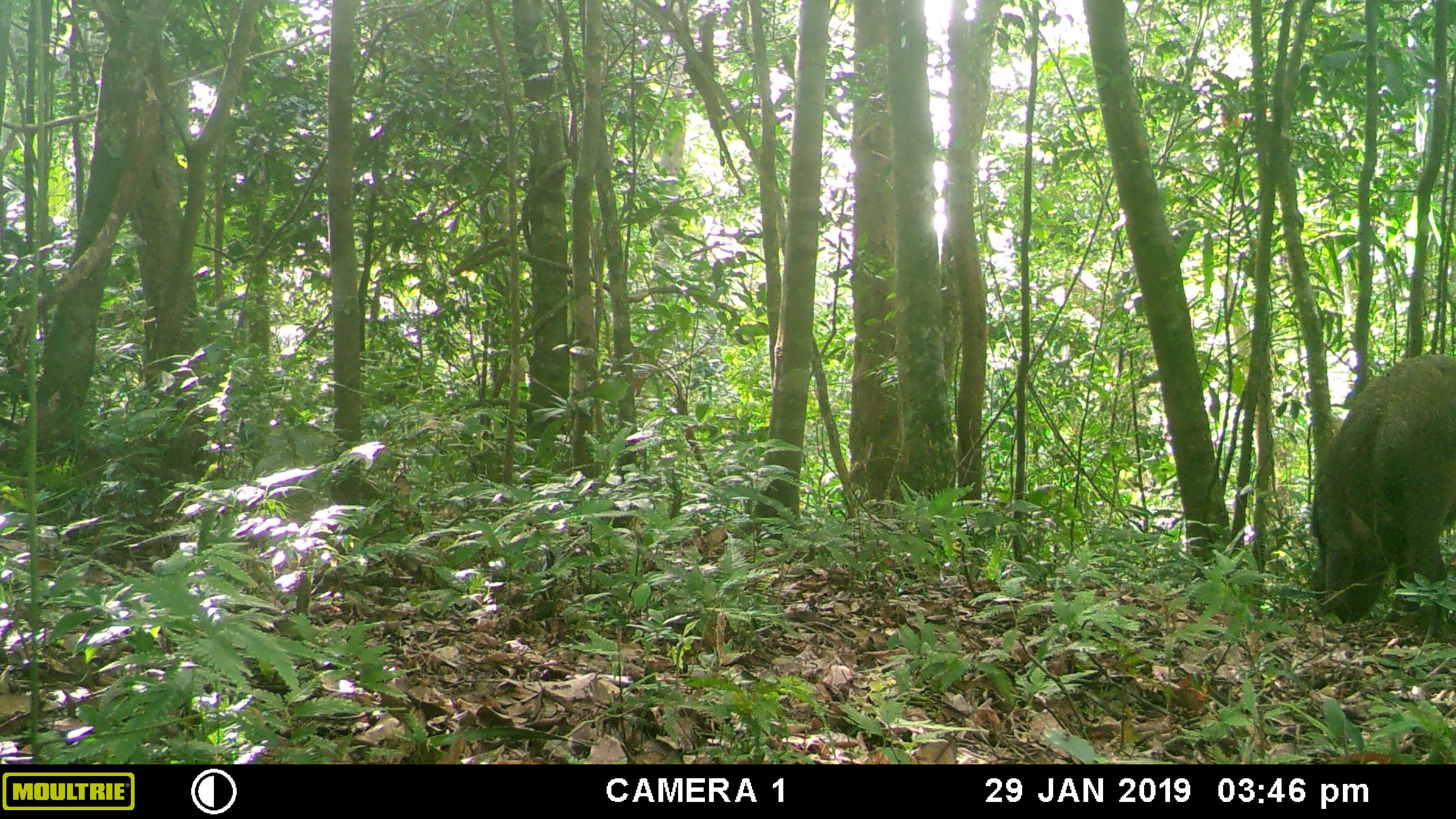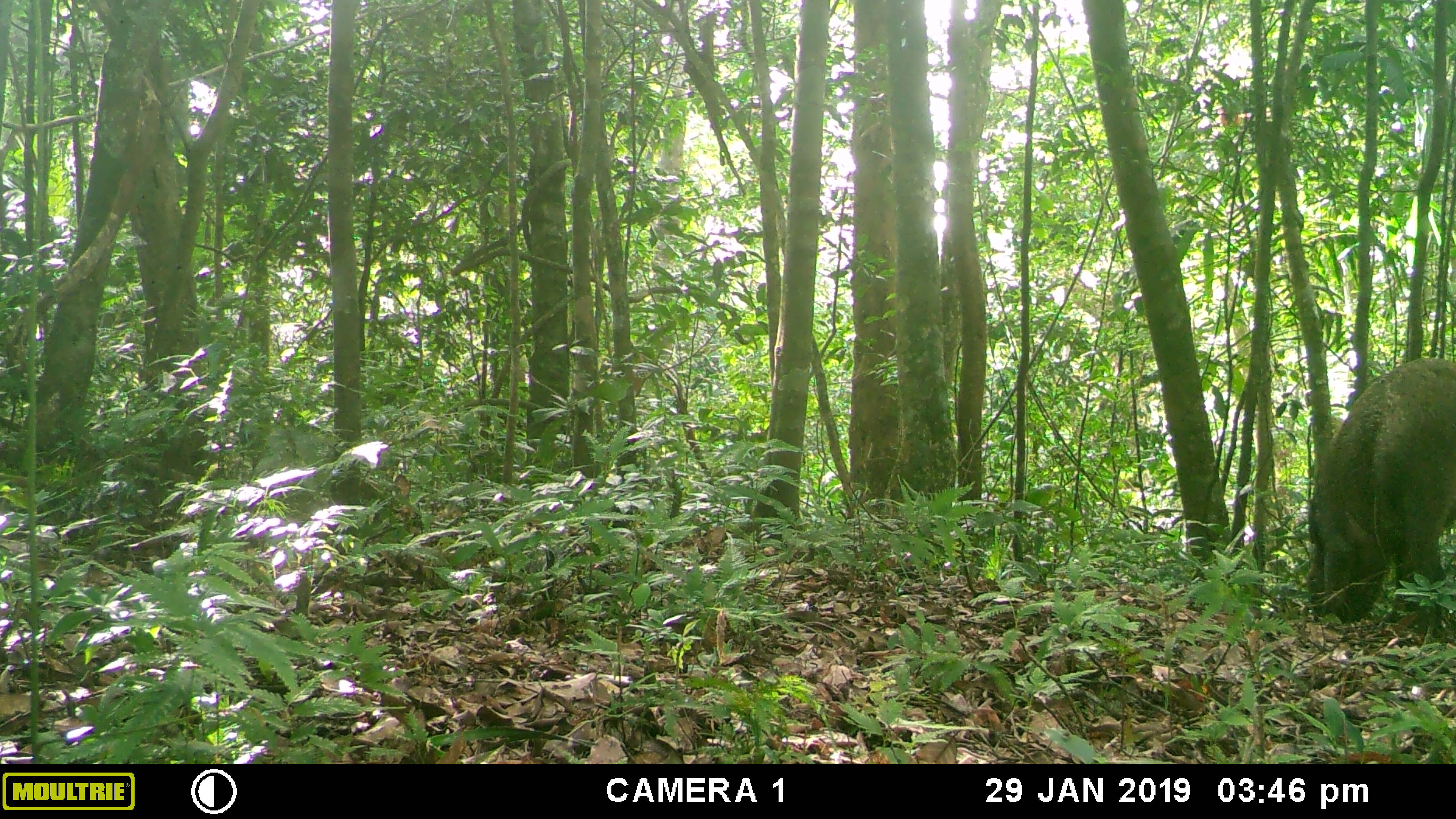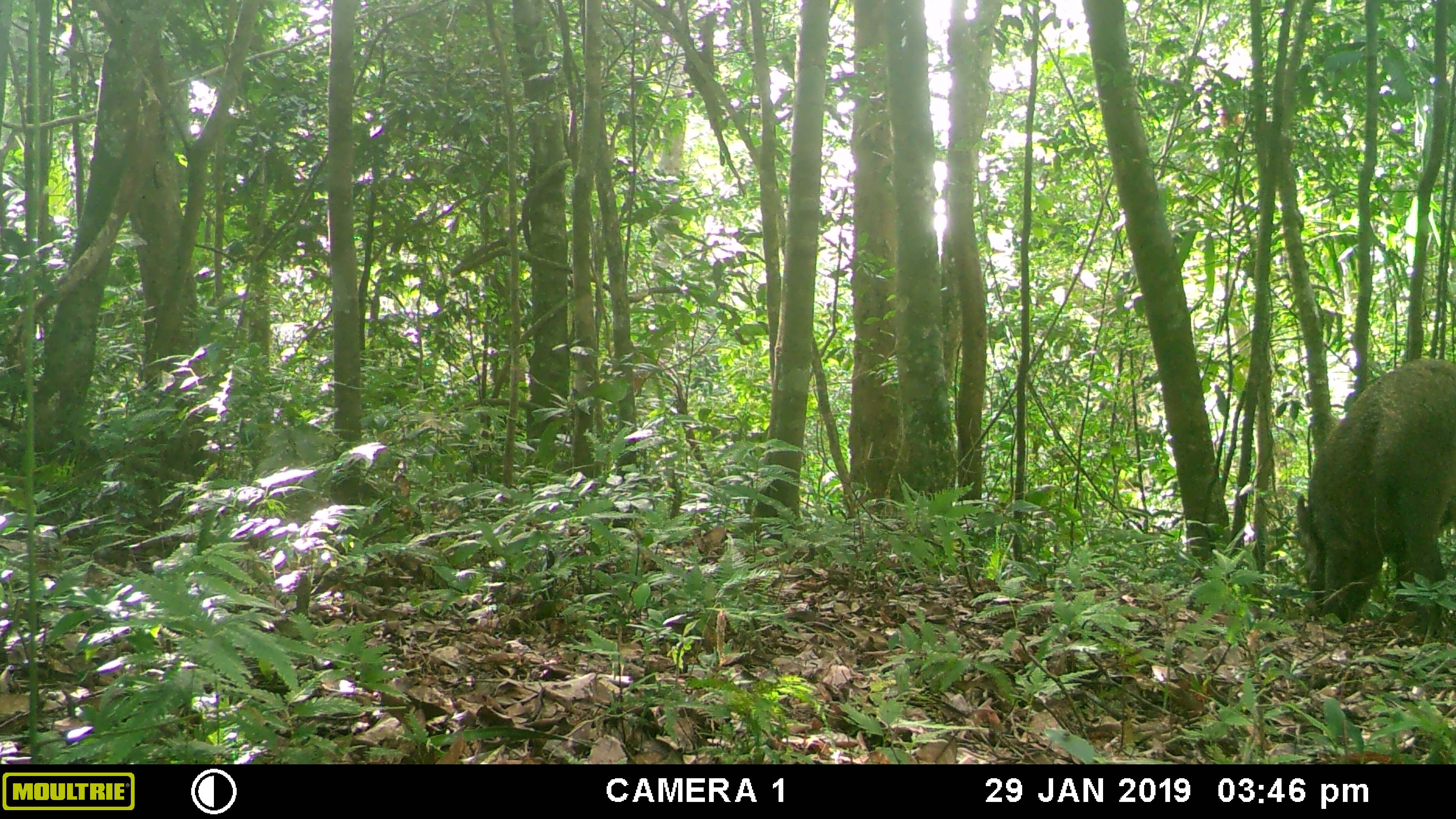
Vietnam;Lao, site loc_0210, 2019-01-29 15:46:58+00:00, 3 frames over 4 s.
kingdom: Animalia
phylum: Chordata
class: Mammalia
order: Artiodactyla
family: Suidae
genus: Sus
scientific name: Sus scrofa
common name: eurasian wild pig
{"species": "eurasian wild pig (Sus scrofa)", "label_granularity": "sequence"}